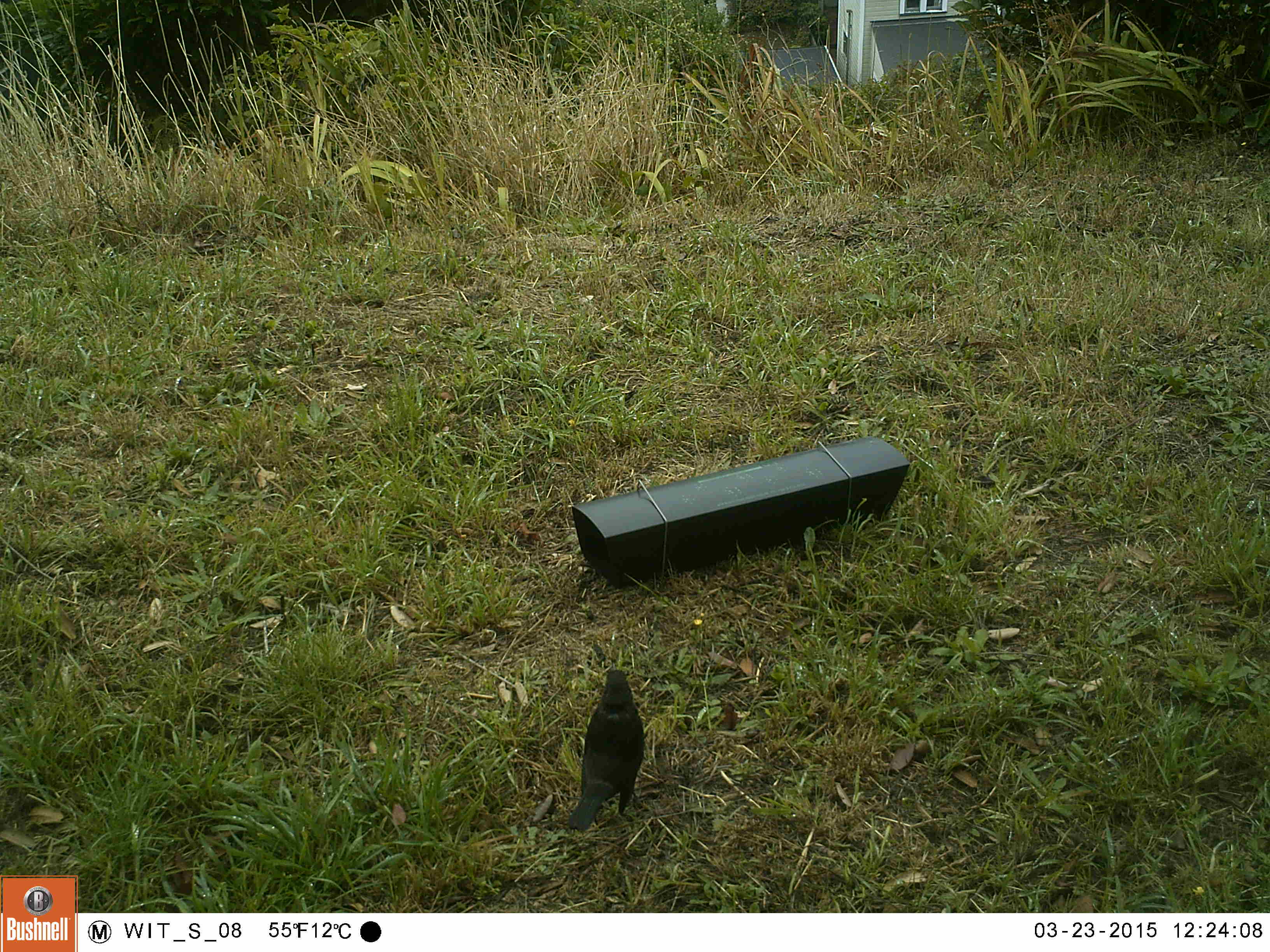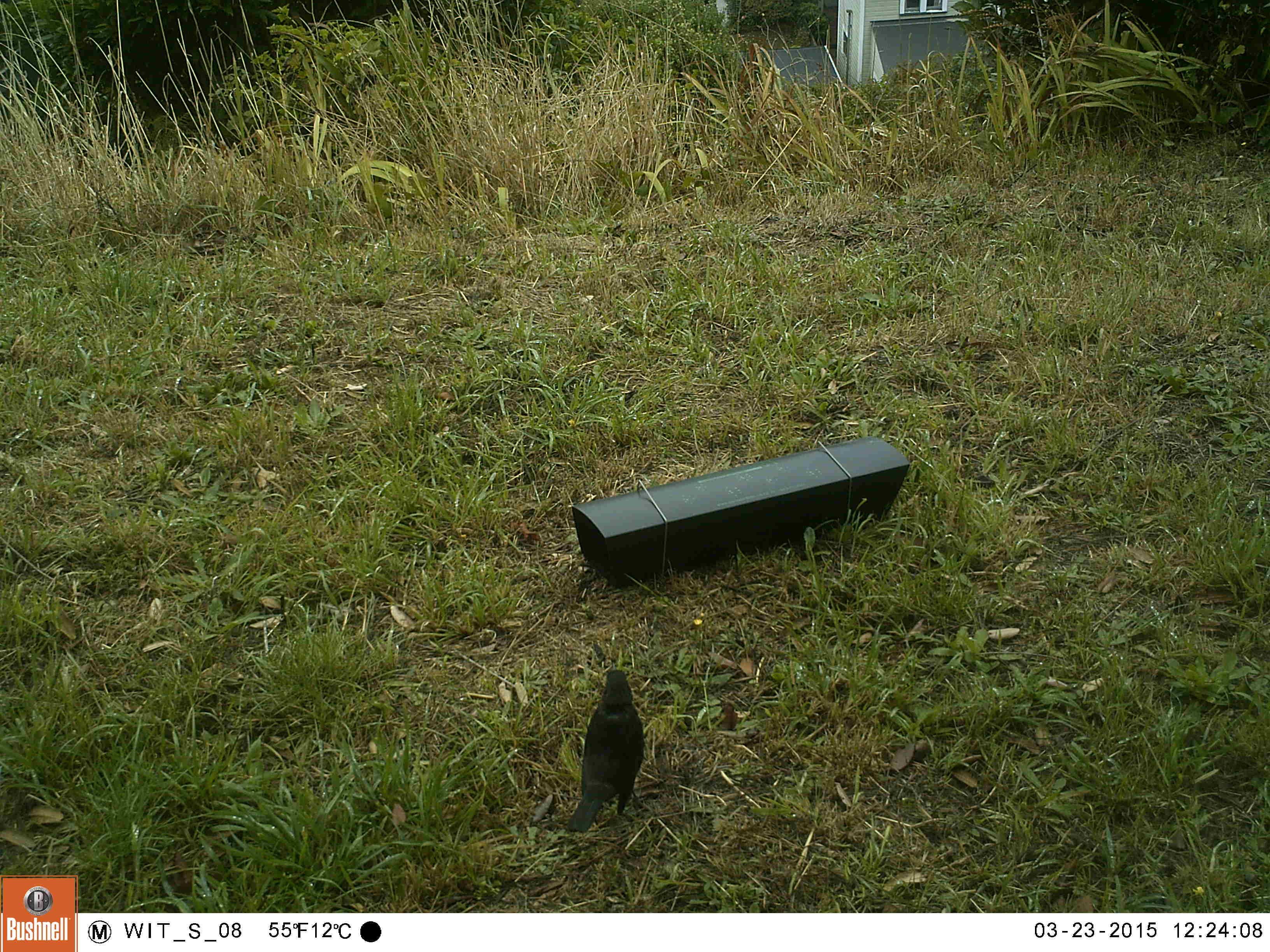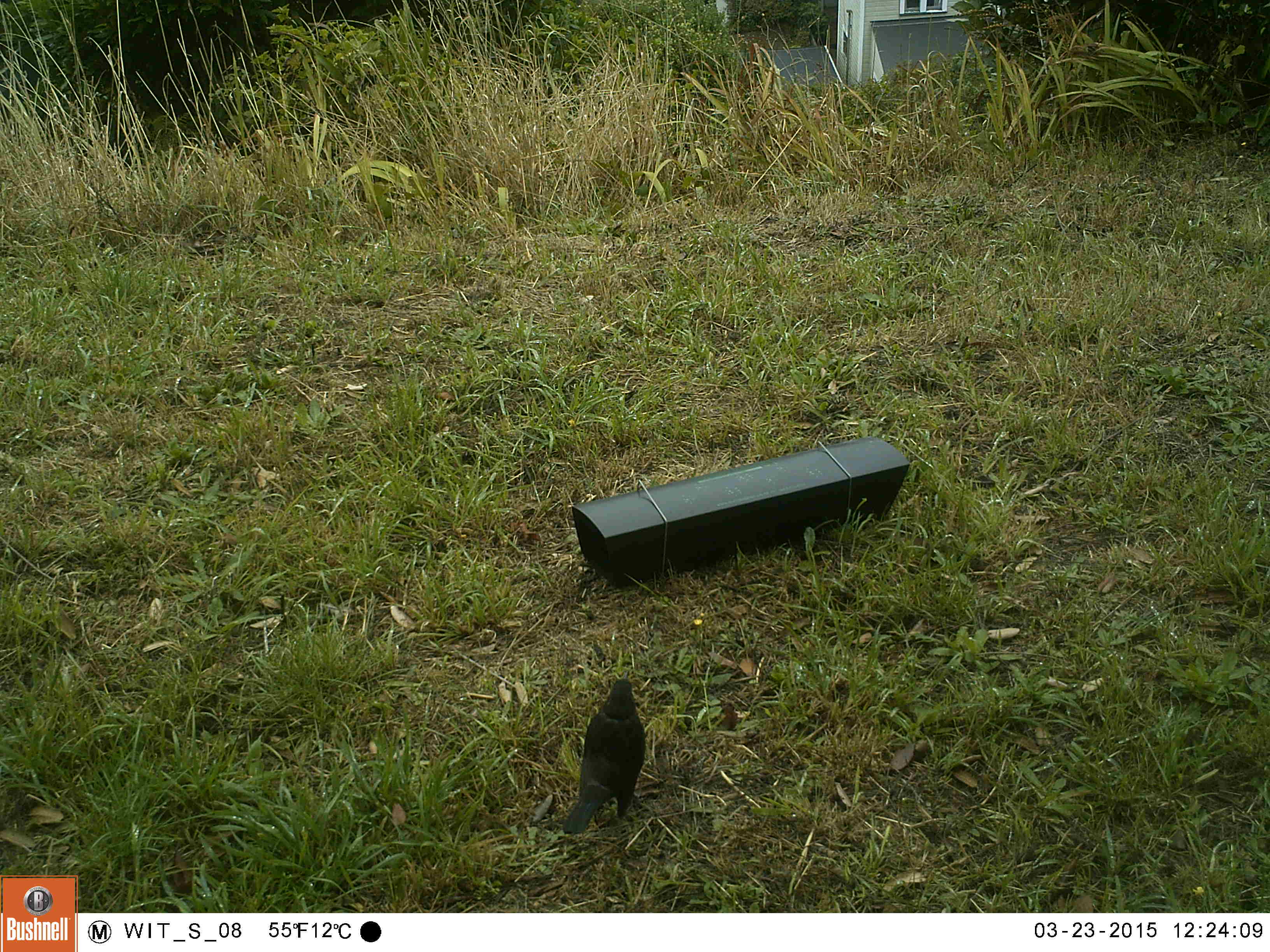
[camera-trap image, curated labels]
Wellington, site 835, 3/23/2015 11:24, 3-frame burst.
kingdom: Animalia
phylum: Chordata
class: Aves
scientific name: Aves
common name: bird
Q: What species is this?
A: Bird (Aves).